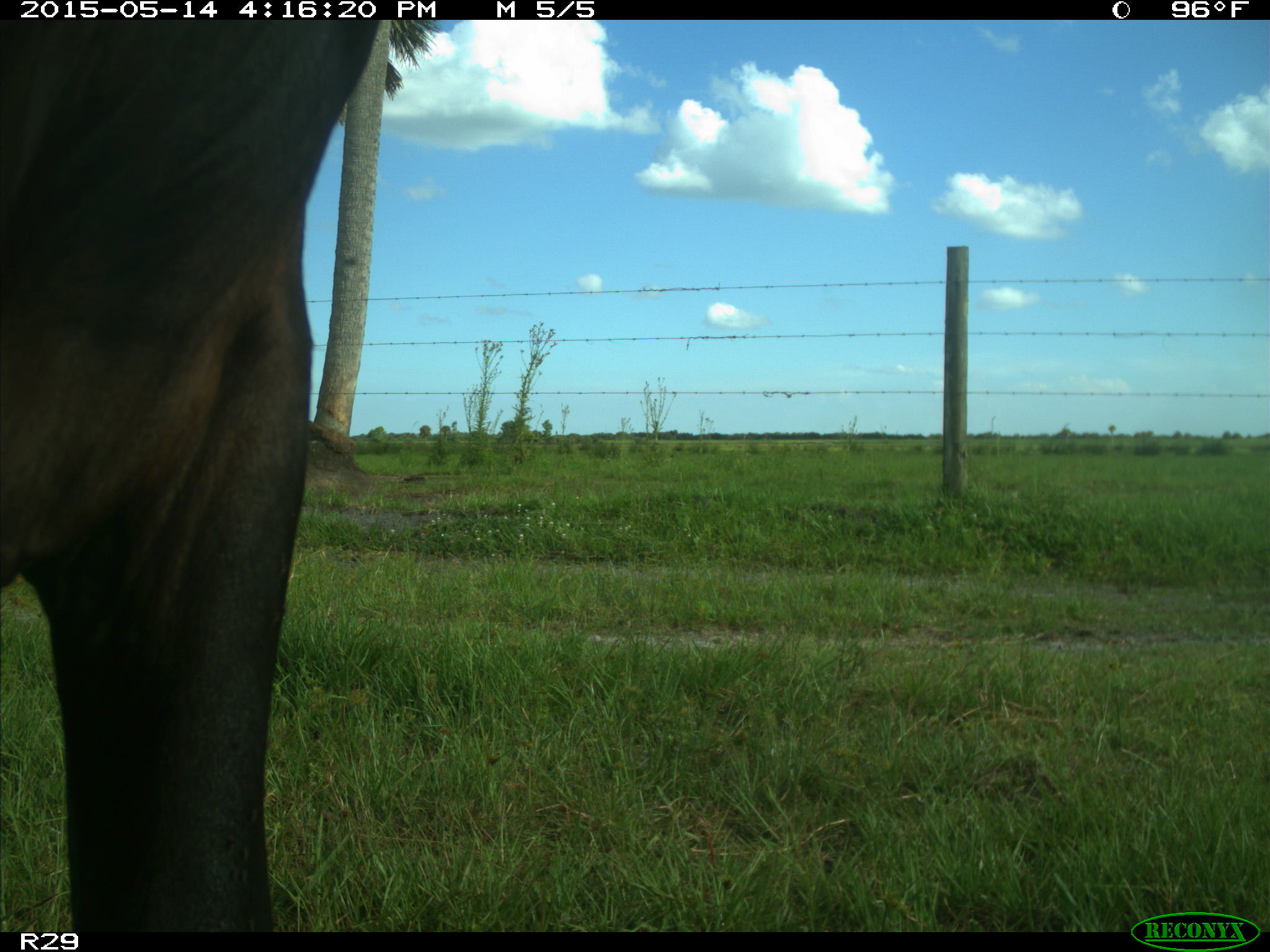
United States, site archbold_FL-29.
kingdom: Animalia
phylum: Chordata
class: Mammalia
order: Artiodactyla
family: Bovidae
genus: Bos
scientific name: Bos taurus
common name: domestic cow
Bos taurus (domestic cow).